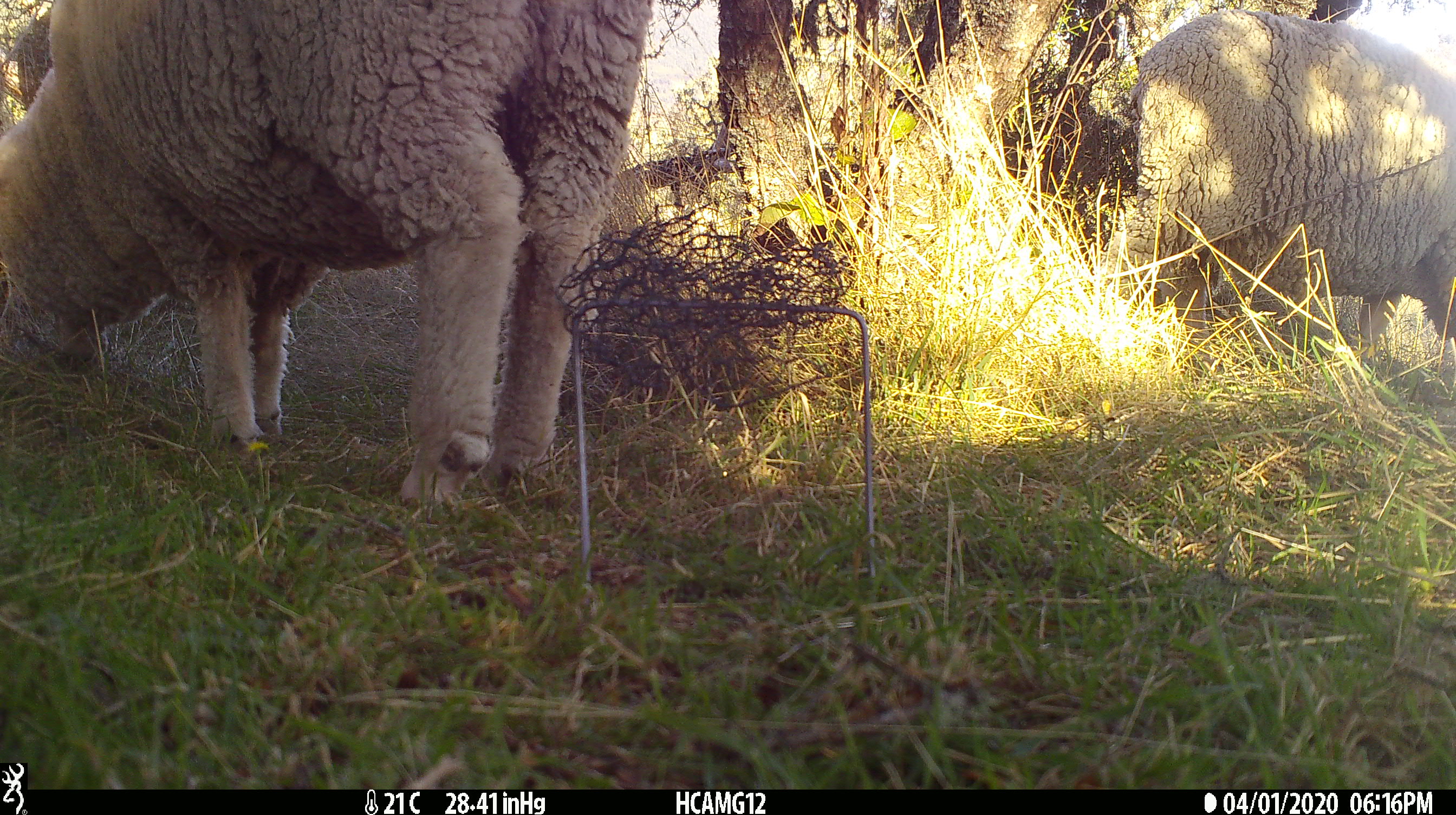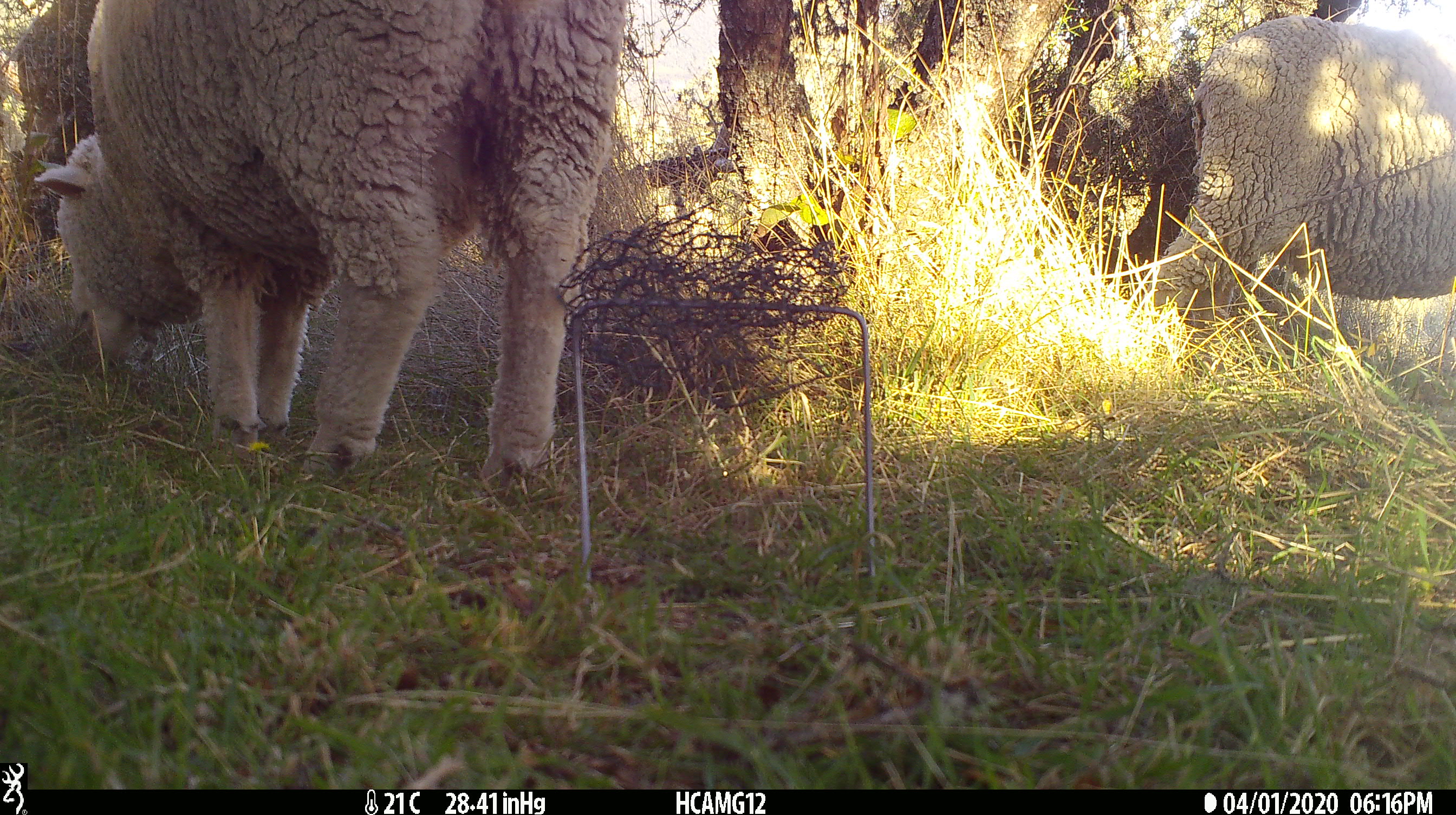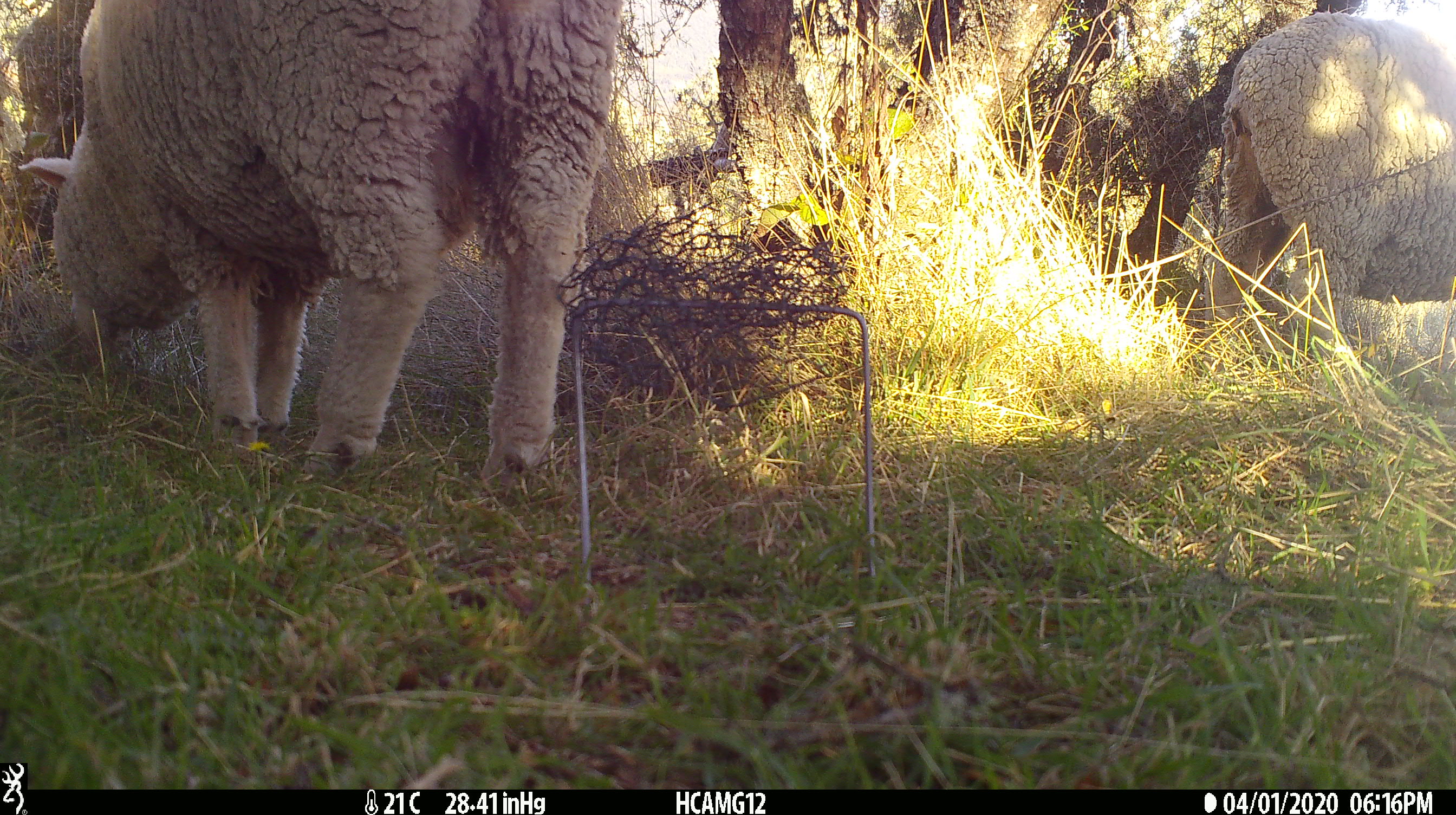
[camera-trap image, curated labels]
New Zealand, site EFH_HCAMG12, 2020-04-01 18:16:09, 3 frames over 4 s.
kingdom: Animalia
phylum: Chordata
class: Mammalia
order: Artiodactyla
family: Bovidae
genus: Ovis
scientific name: Ovis aries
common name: domestic sheep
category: sheep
Sheep (domestic sheep) (Ovis aries).